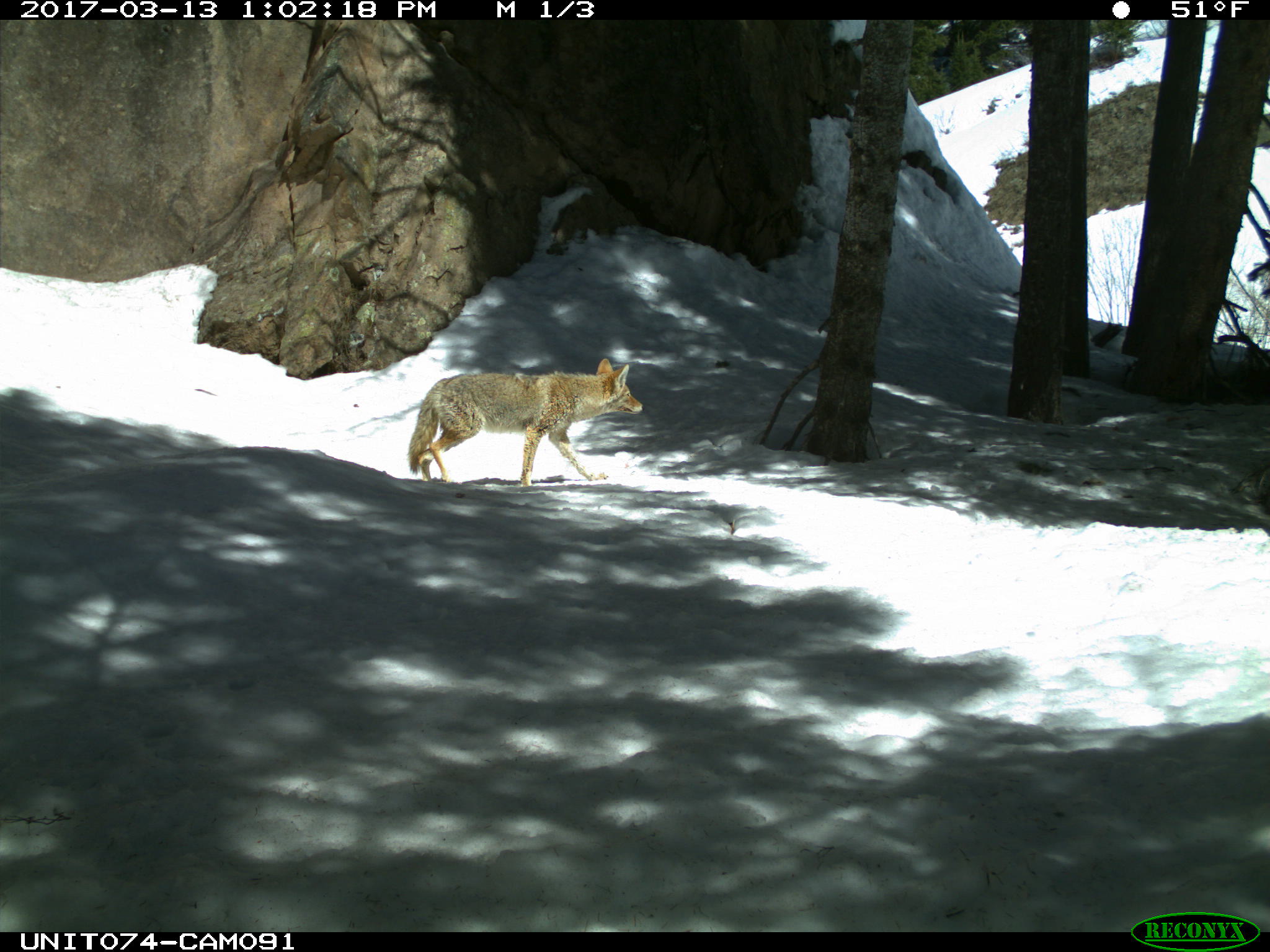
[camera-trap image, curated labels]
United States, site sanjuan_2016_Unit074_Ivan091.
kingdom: Animalia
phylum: Chordata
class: Mammalia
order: Carnivora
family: Canidae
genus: Canis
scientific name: Canis latrans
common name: coyote